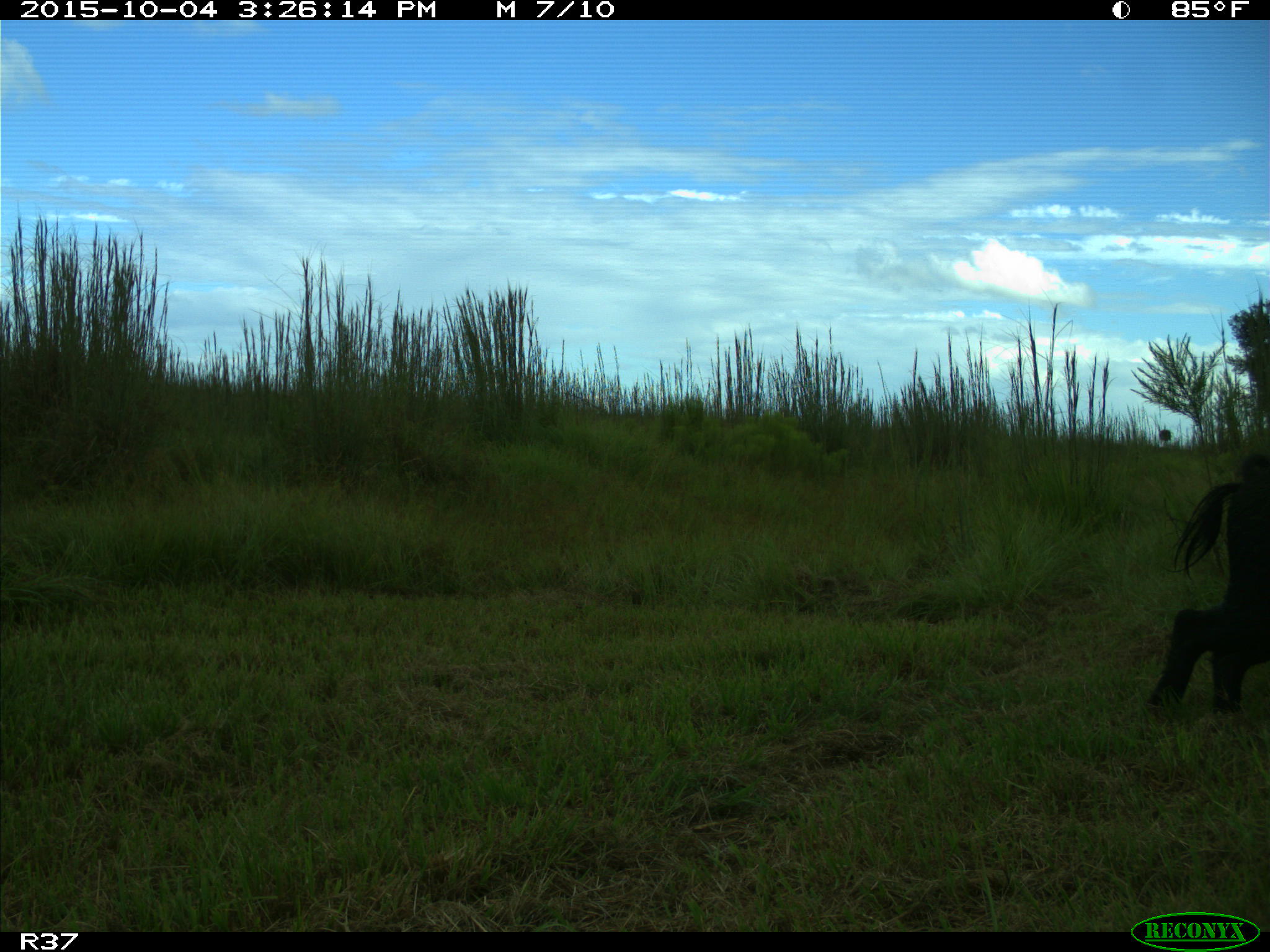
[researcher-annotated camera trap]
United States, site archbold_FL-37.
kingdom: Animalia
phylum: Chordata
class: Mammalia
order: Artiodactyla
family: Suidae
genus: Sus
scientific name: Sus scrofa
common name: wild boar